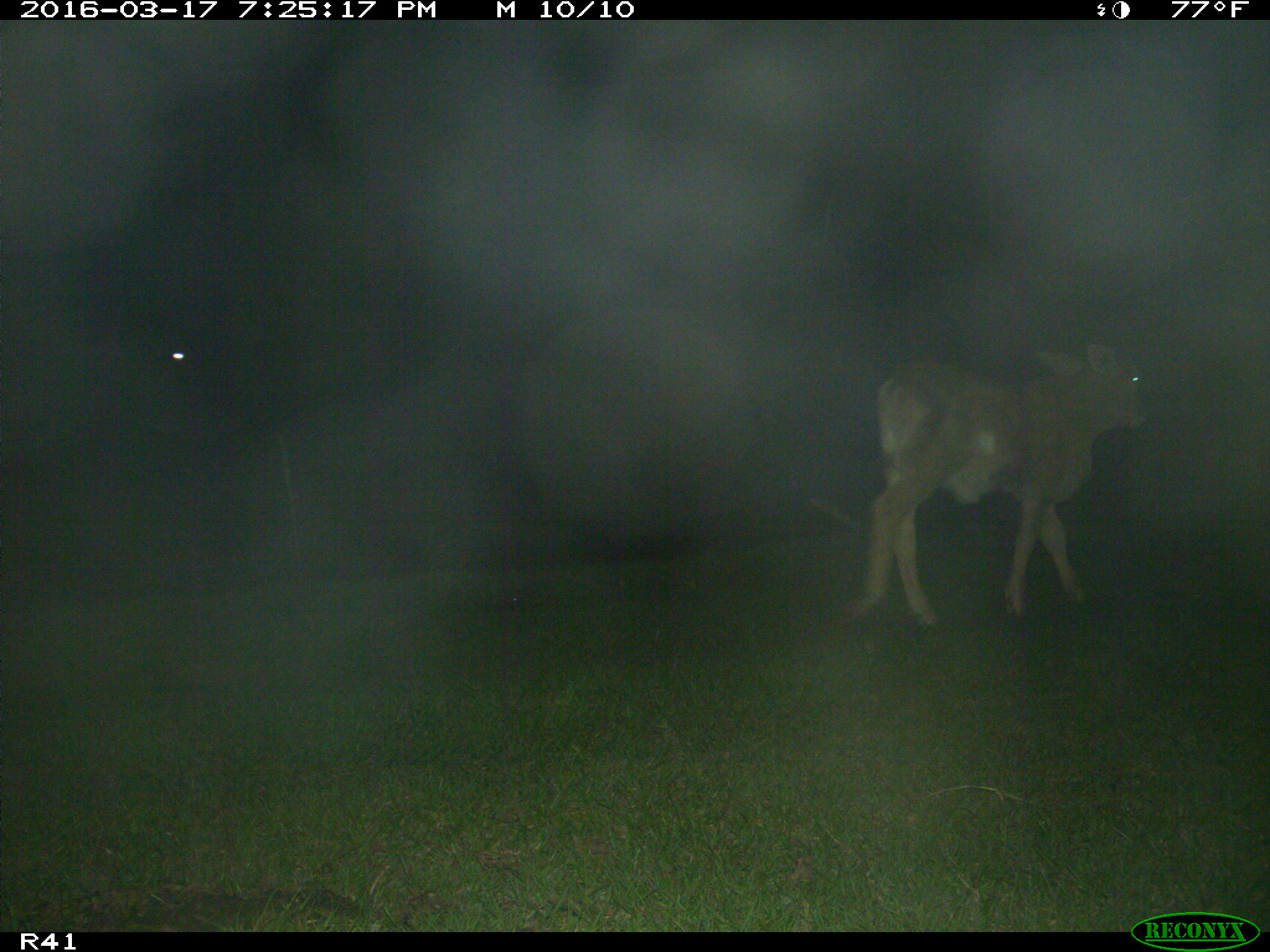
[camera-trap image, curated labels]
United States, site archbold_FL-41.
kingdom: Animalia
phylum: Chordata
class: Mammalia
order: Artiodactyla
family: Bovidae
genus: Bos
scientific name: Bos taurus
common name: domestic cow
Bos taurus (domestic cow).